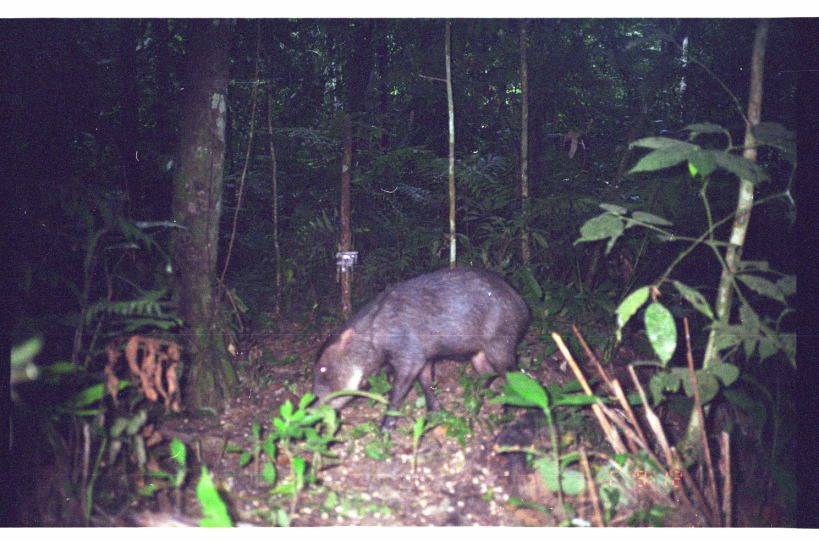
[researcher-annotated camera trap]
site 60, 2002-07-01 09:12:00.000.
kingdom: Animalia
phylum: Chordata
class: Mammalia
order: Artiodactyla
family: Tayassuidae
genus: Tayassu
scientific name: Tayassu pecari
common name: white-lipped peccary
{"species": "Tayassu pecari (white-lipped peccary)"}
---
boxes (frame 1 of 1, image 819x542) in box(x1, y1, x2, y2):
tayassu pecari: box(306, 266, 532, 441)